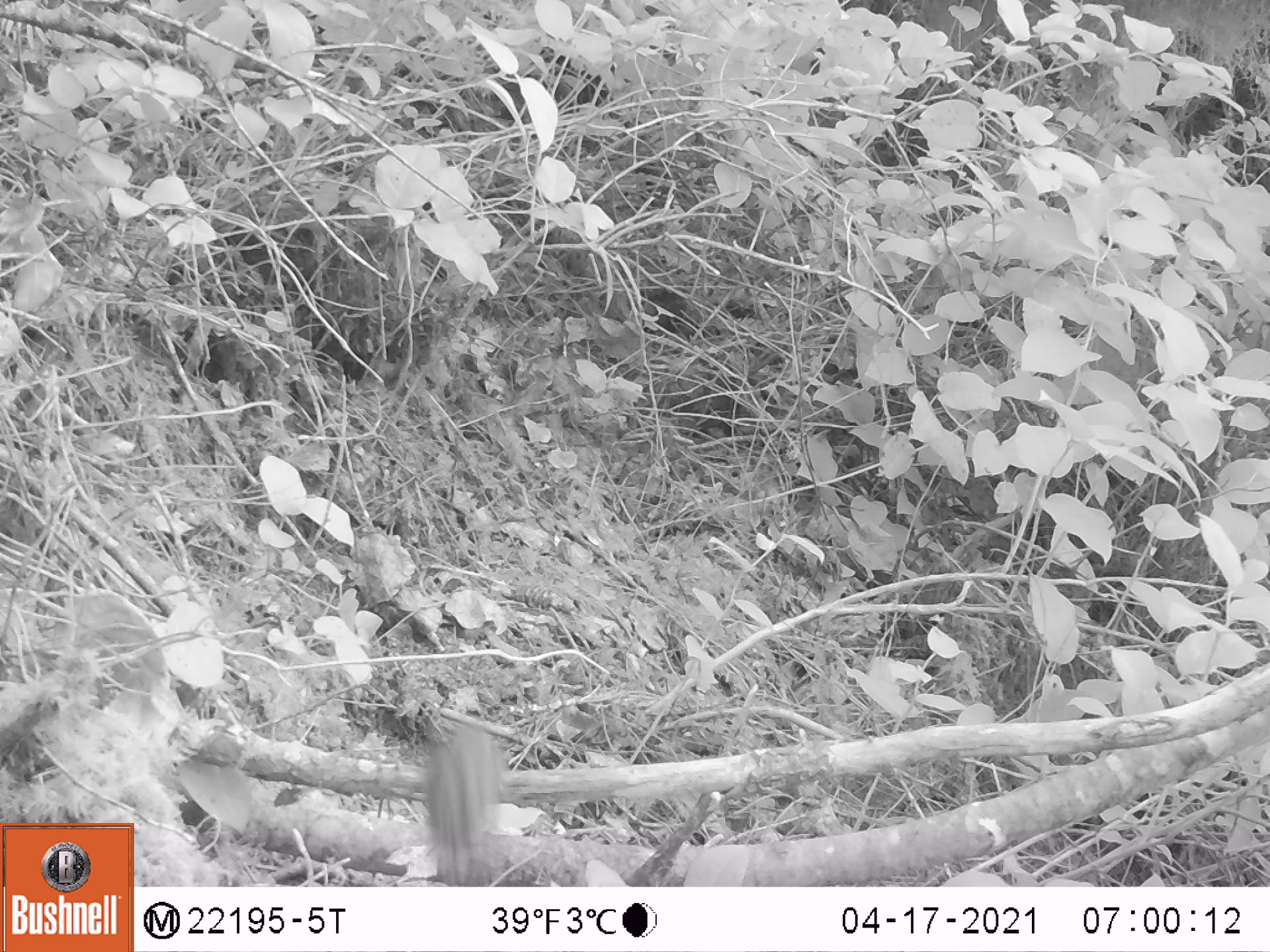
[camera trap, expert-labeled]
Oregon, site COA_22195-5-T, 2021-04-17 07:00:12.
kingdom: Animalia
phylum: Chordata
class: Mammalia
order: Rodentia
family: Sciuridae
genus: Neotamias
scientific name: Neotamias townsendii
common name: townsend's chipmunk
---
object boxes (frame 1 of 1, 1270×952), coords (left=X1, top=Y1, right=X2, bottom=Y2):
townsend's chipmunk: (left=396, top=695, right=534, bottom=883)